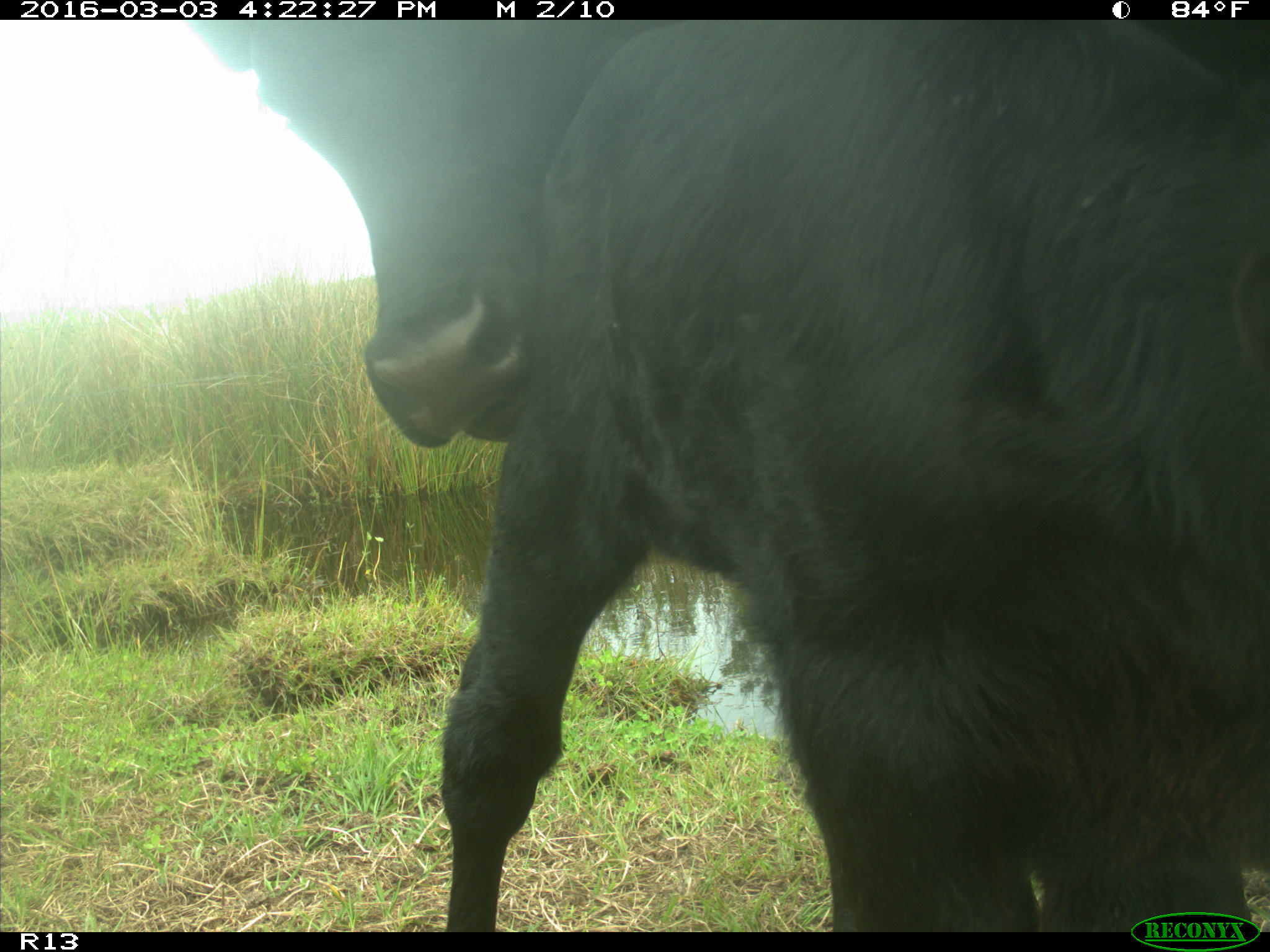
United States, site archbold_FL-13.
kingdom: Animalia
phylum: Chordata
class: Mammalia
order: Artiodactyla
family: Bovidae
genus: Bos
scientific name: Bos taurus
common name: domestic cow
Bos taurus (domestic cow).